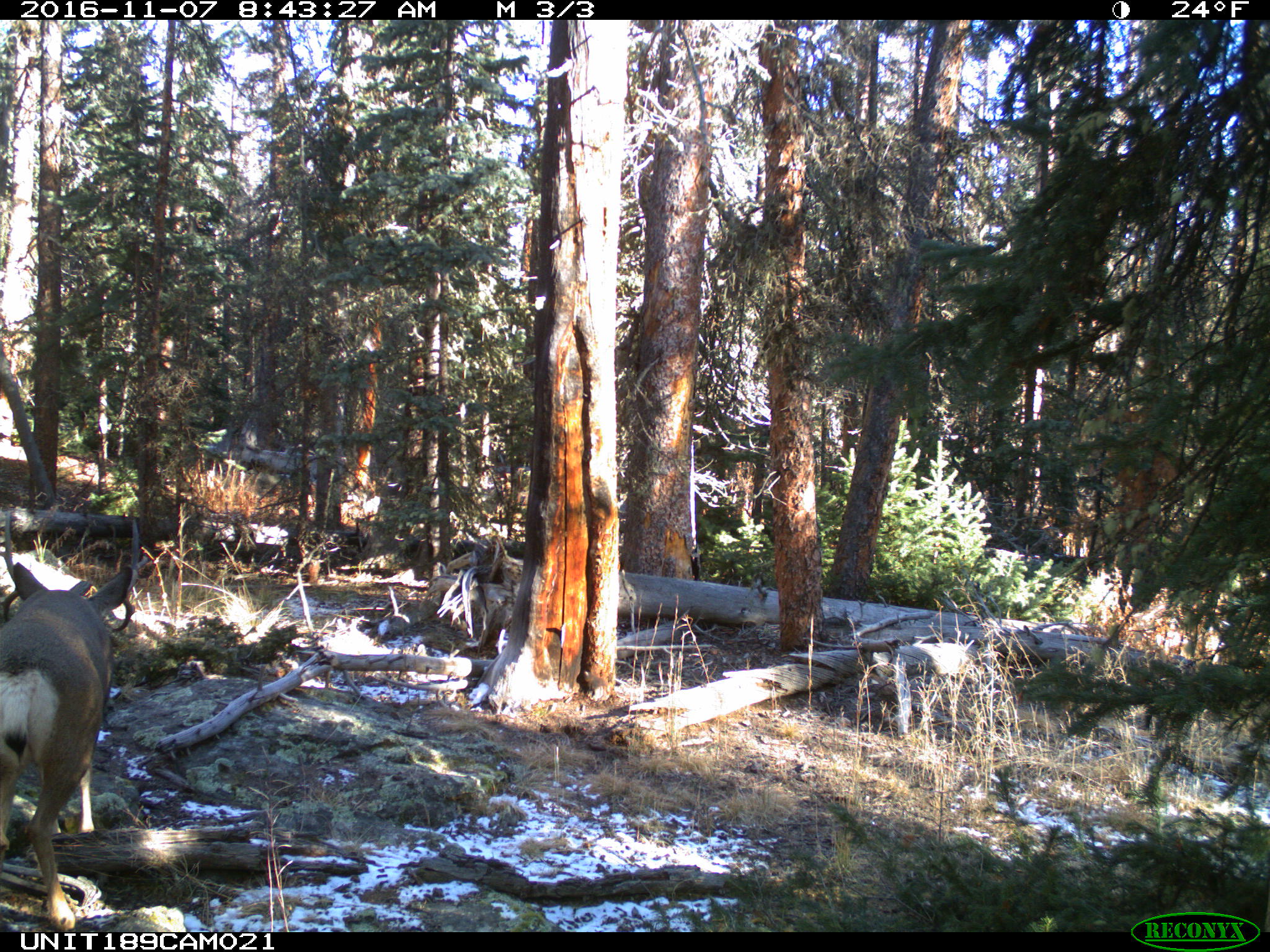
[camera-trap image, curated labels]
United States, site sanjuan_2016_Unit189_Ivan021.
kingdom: Animalia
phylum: Chordata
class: Mammalia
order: Artiodactyla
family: Cervidae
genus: Odocoileus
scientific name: Odocoileus hemionus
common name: mule deer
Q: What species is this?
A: Odocoileus hemionus (mule deer).